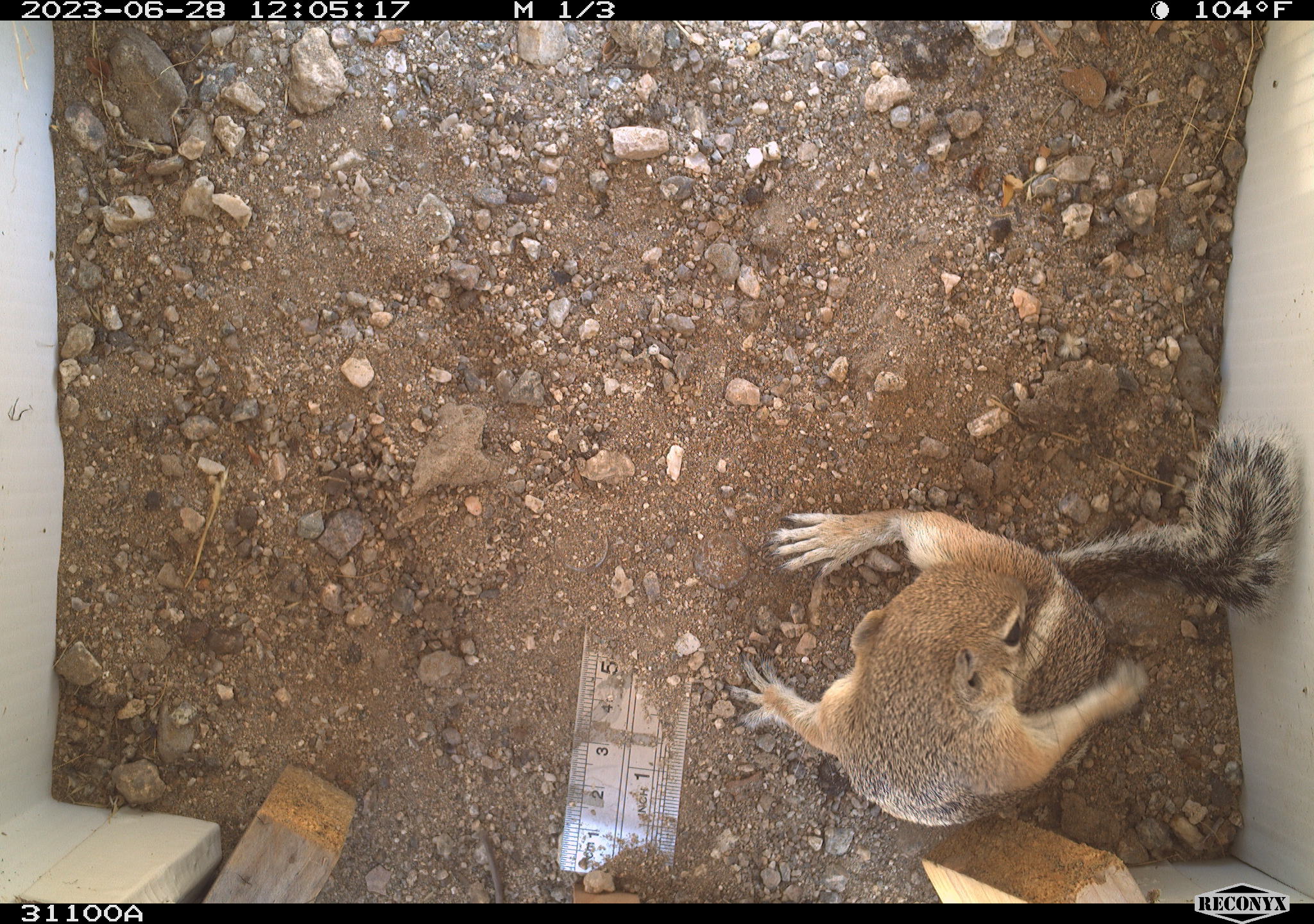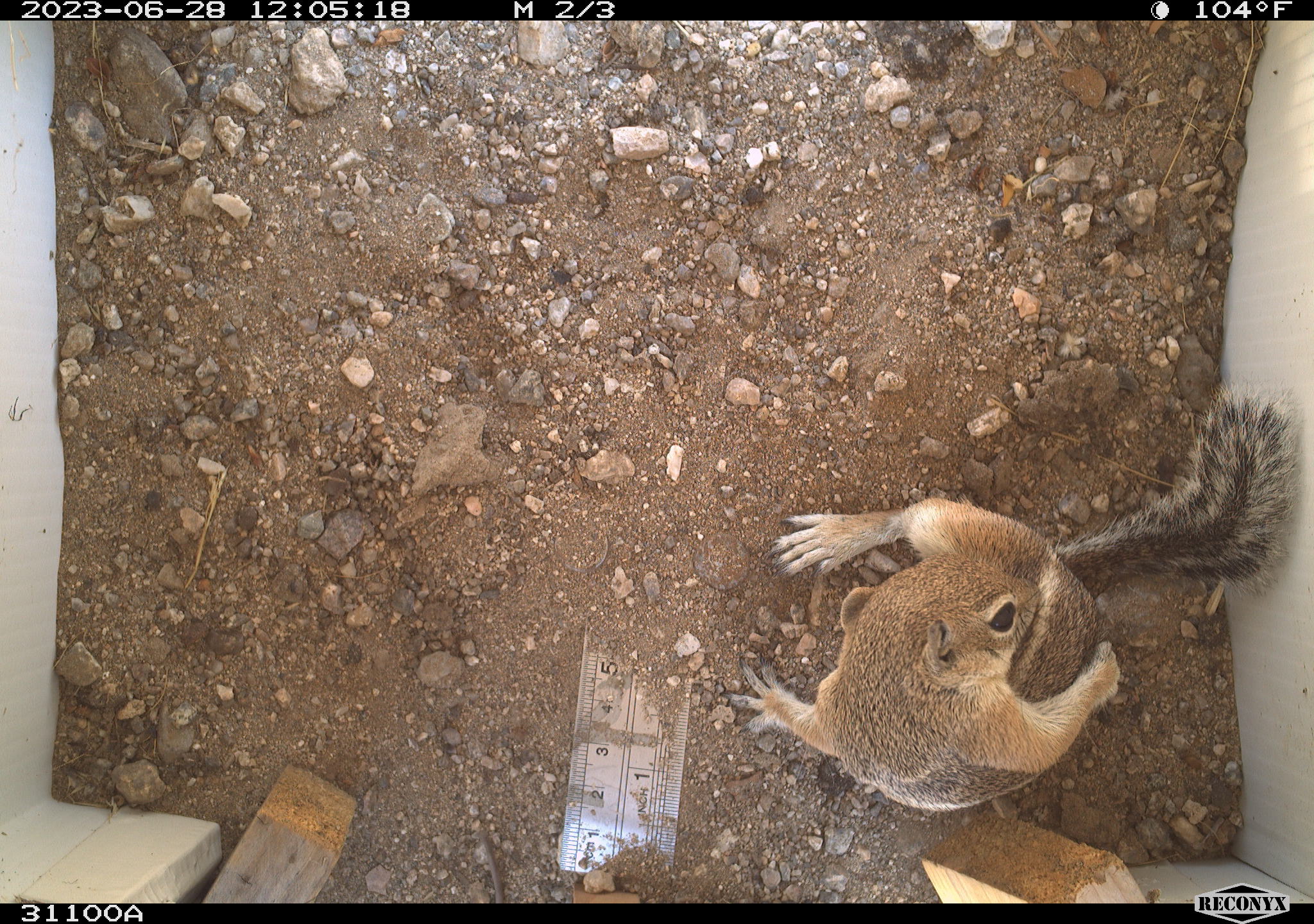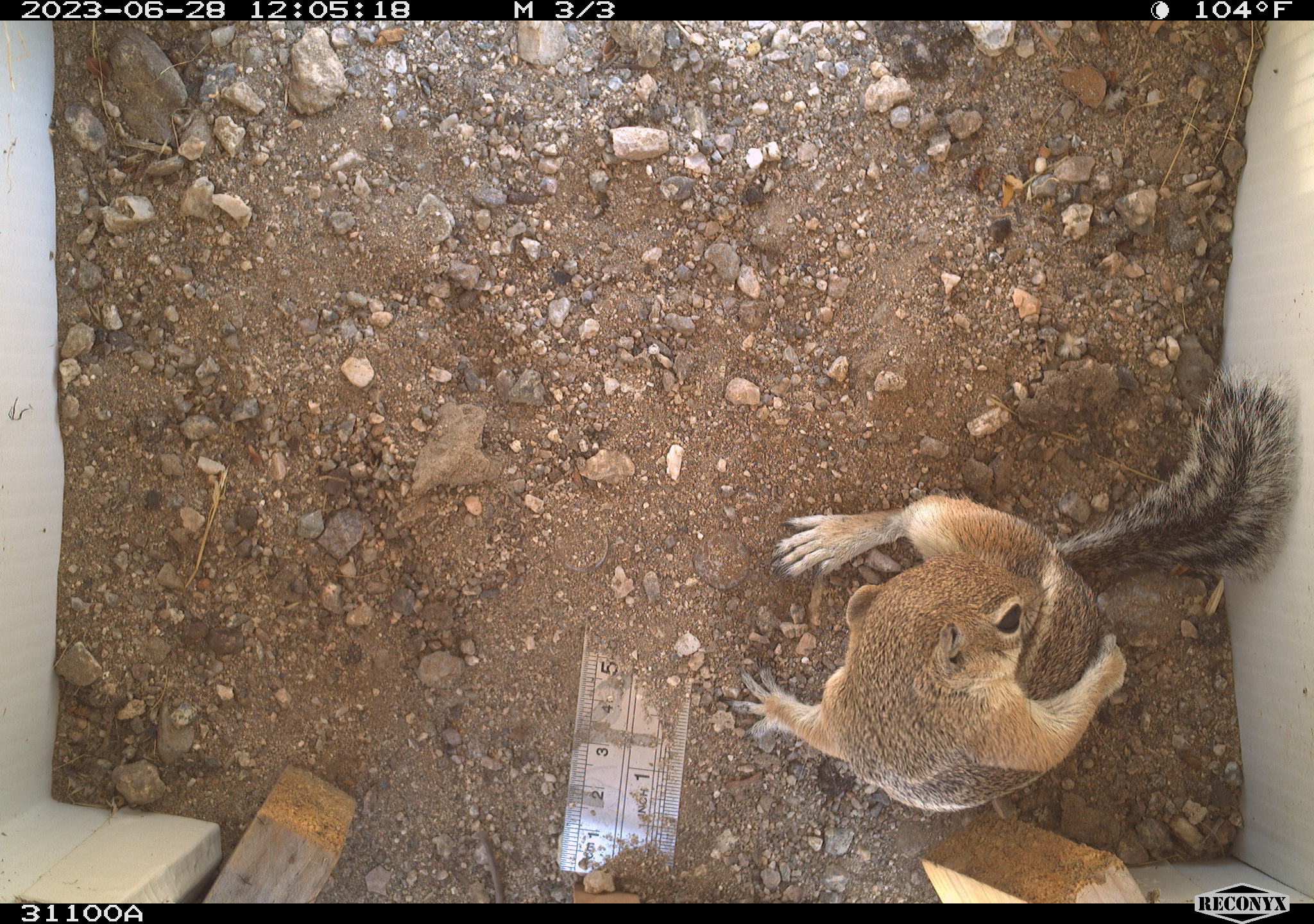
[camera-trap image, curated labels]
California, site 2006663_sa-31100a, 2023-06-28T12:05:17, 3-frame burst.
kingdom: Animalia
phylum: Chordata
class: Mammalia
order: Rodentia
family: Sciuridae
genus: Ammospermophilus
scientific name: Ammospermophilus leucurus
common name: white-tailed antelope squirrel